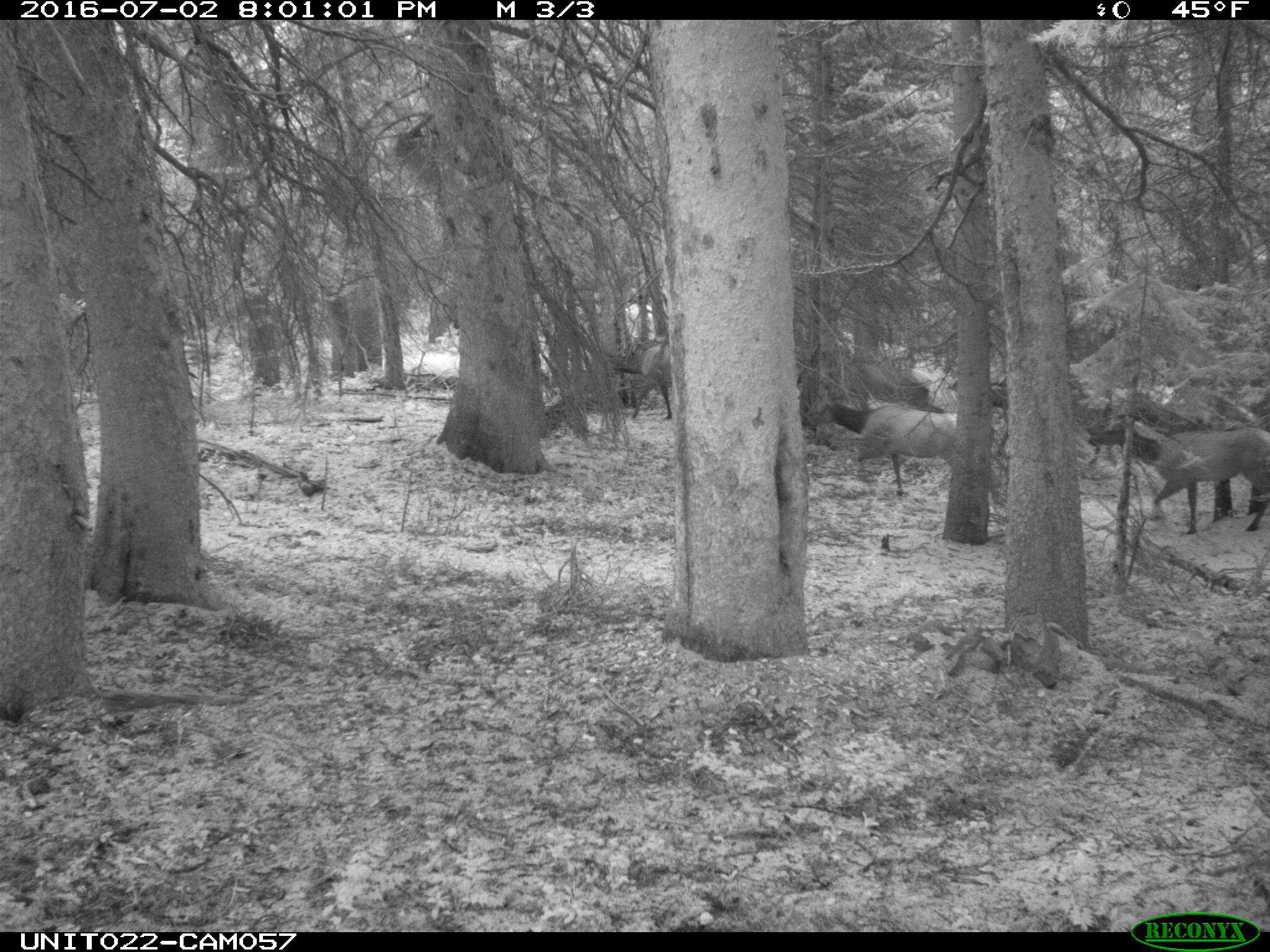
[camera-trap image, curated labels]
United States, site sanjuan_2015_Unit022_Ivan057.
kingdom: Animalia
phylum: Chordata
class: Mammalia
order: Artiodactyla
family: Cervidae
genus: Cervus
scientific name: Cervus elaphus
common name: red deer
Cervus elaphus (red deer).